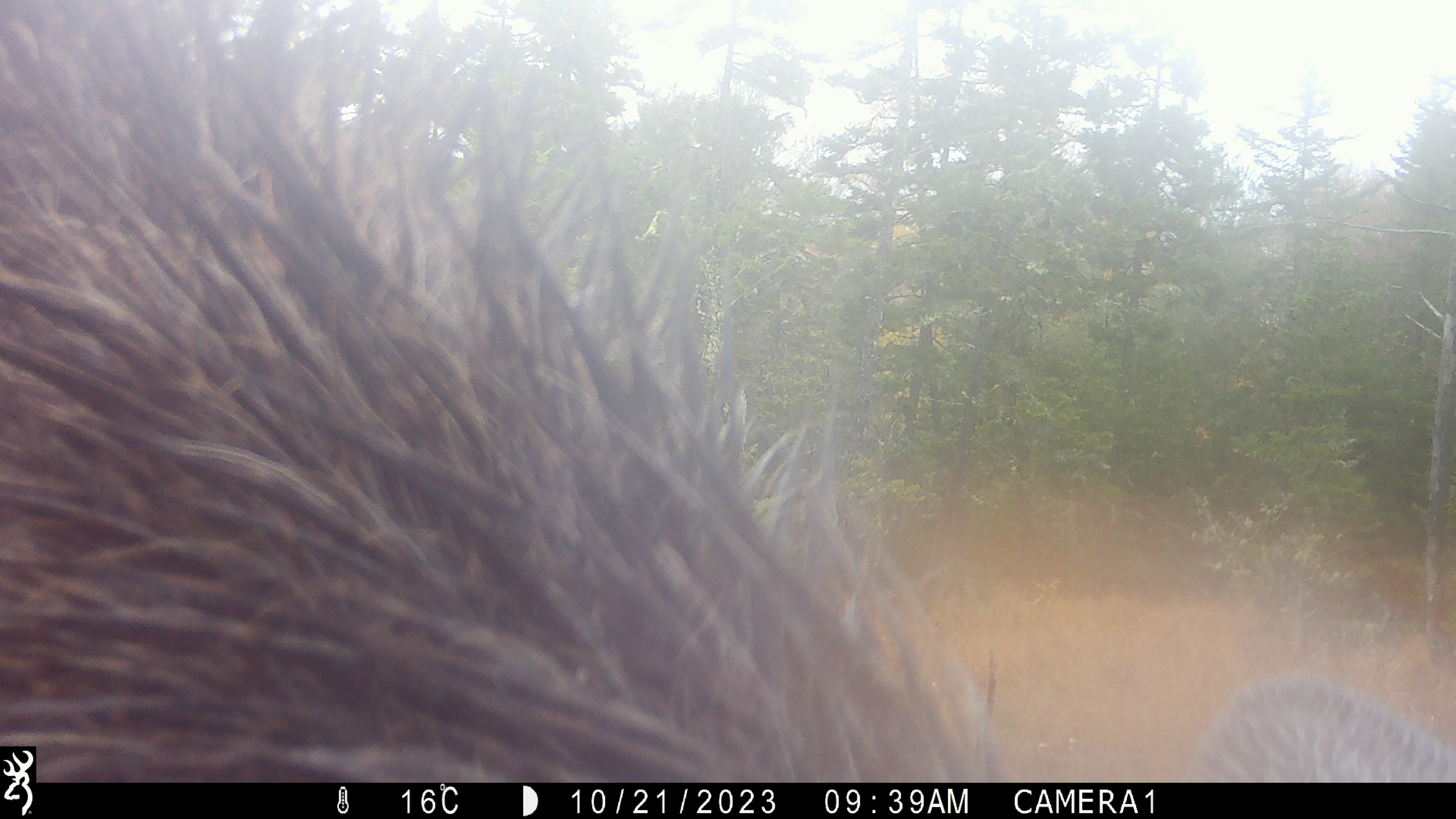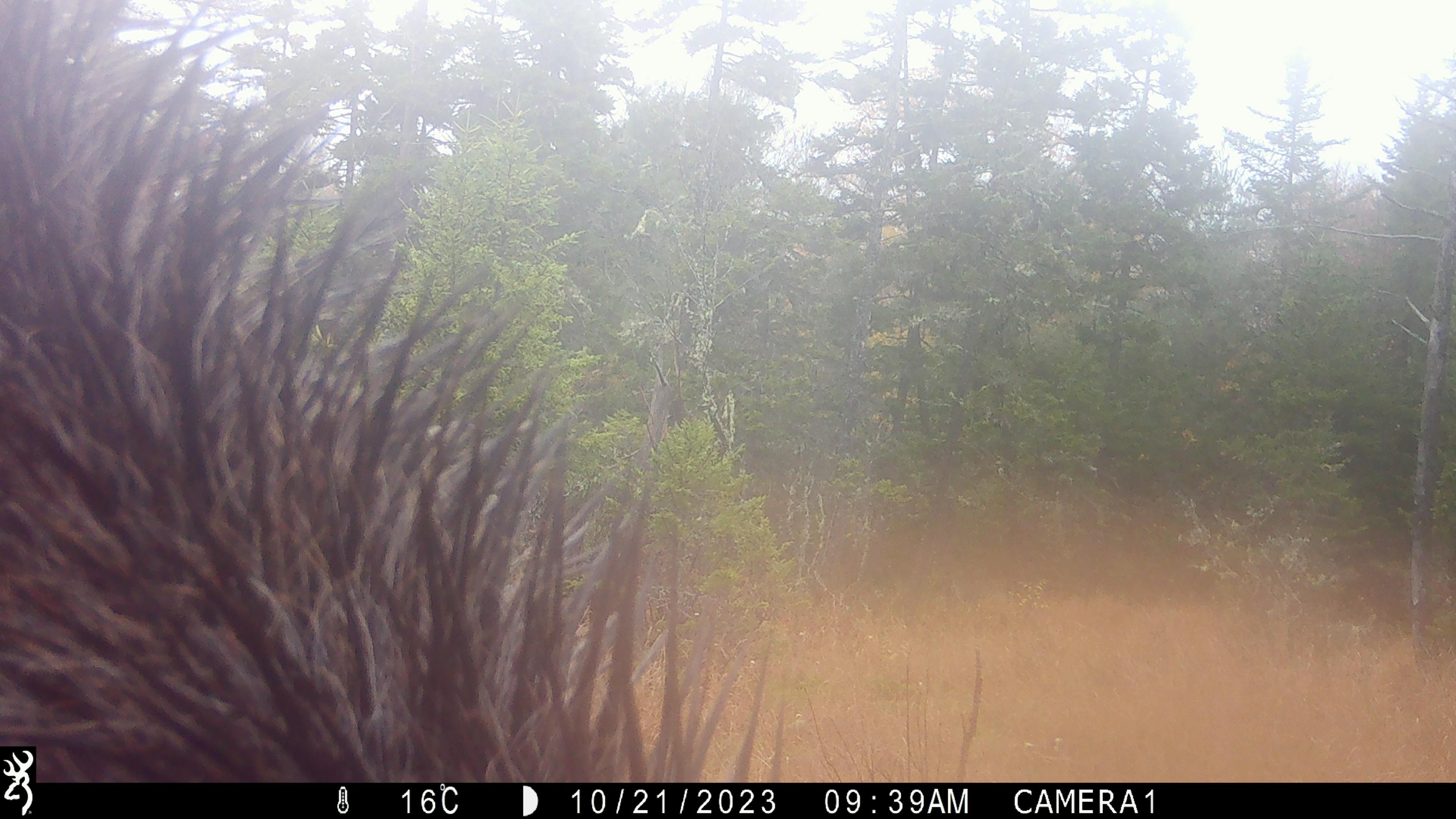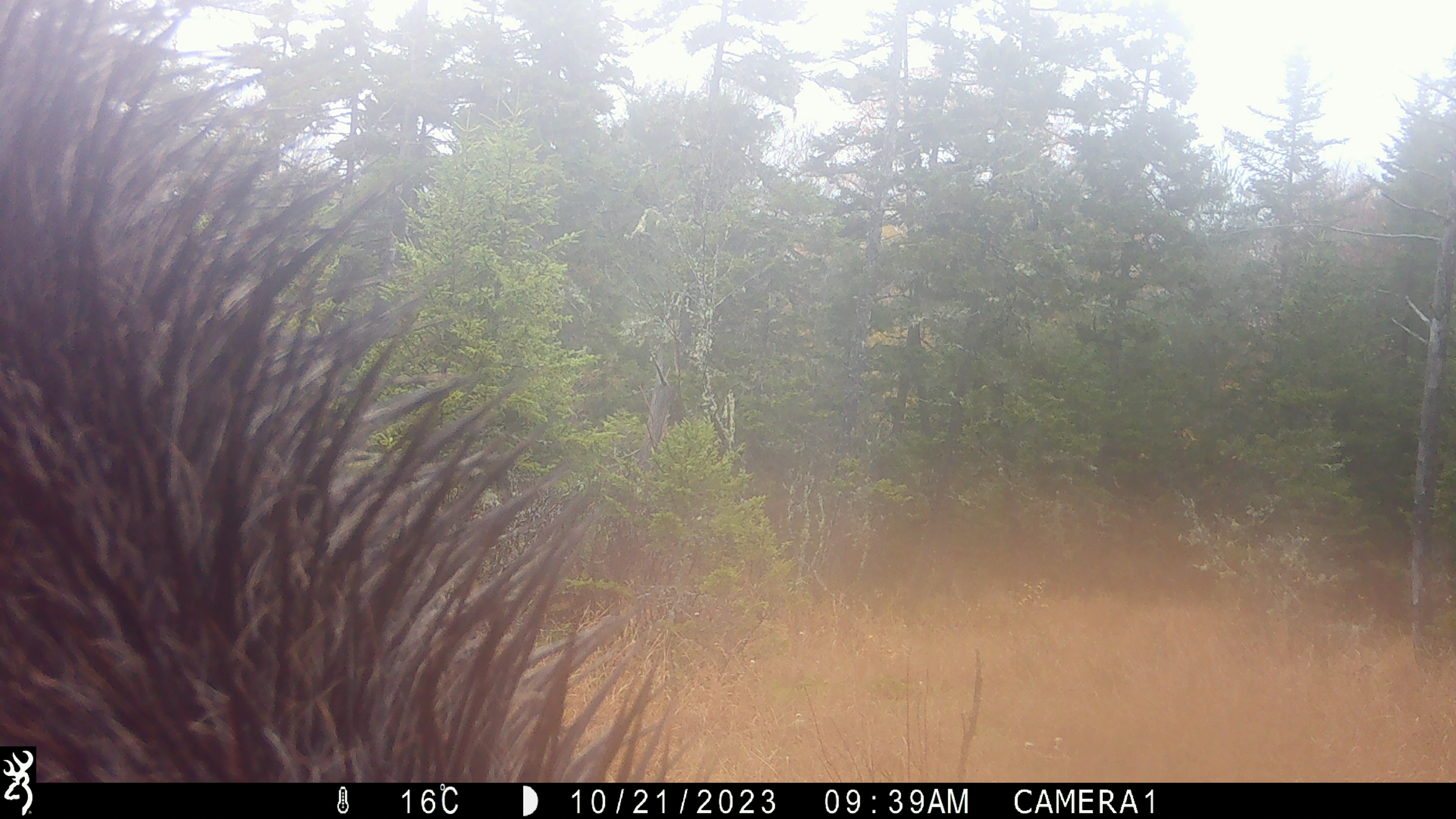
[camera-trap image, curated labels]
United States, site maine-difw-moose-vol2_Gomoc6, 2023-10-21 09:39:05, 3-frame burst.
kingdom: Animalia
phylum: Chordata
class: Mammalia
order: Artiodactyla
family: Cervidae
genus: Alces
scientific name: Alces alces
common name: moose